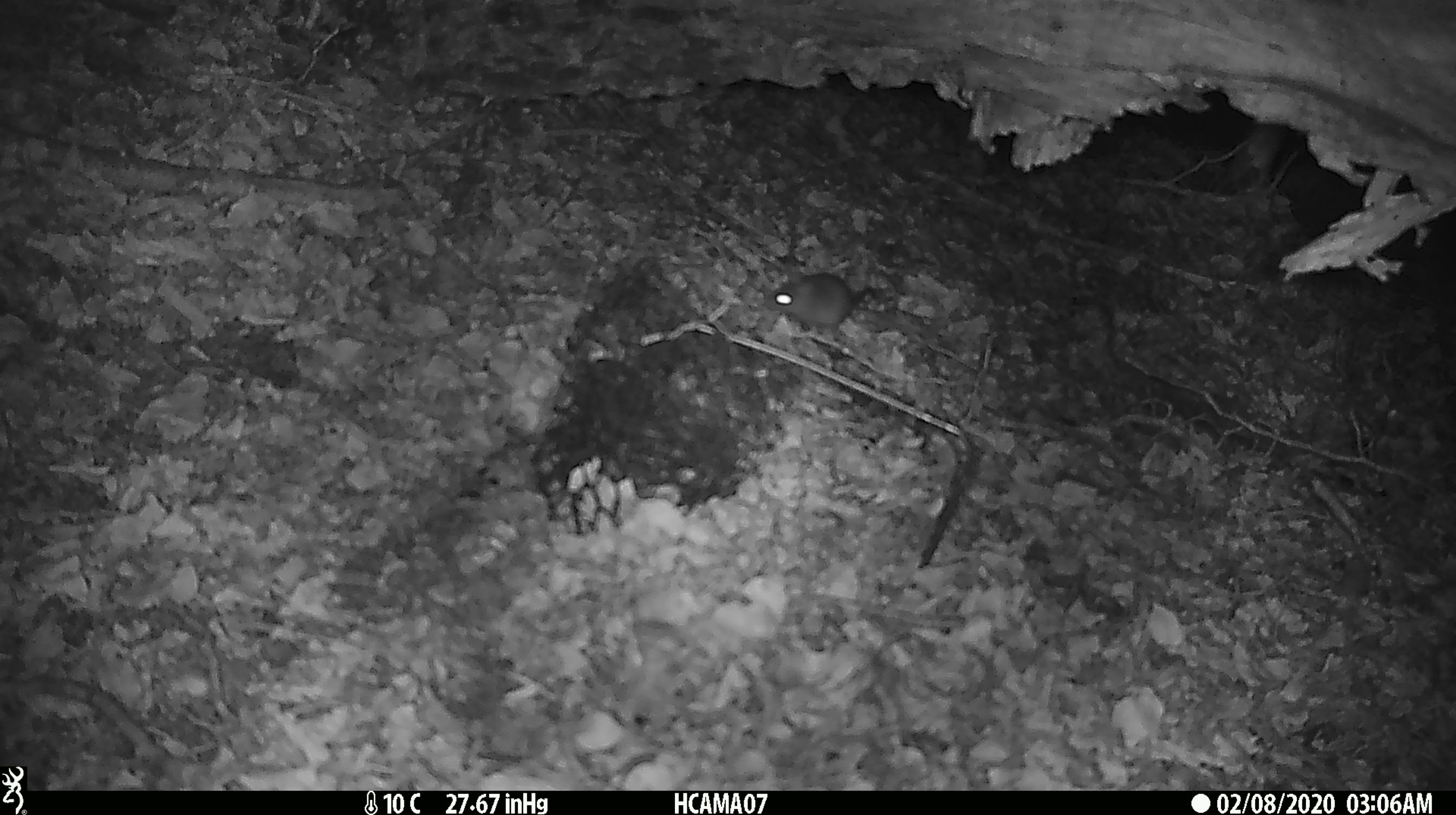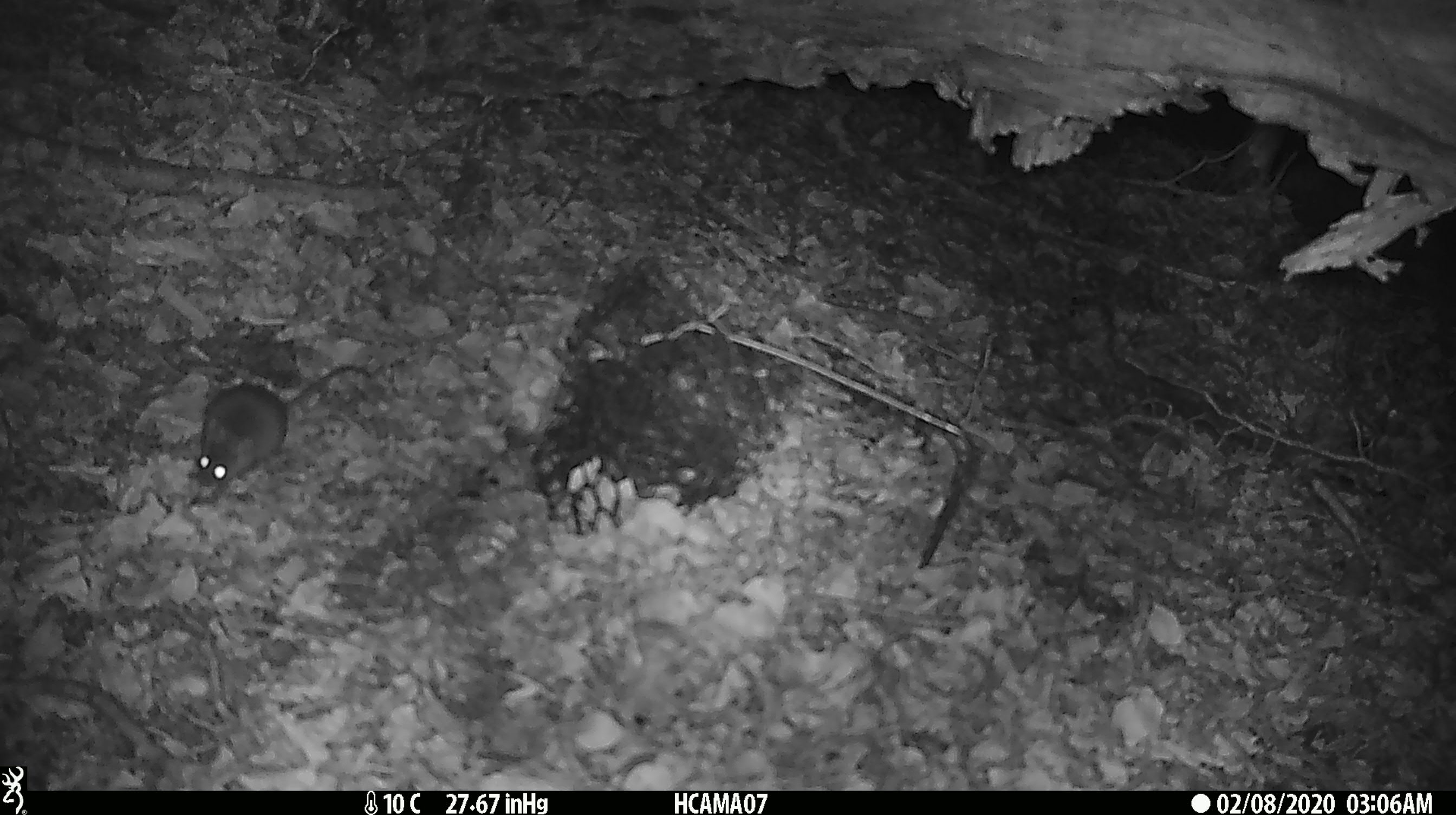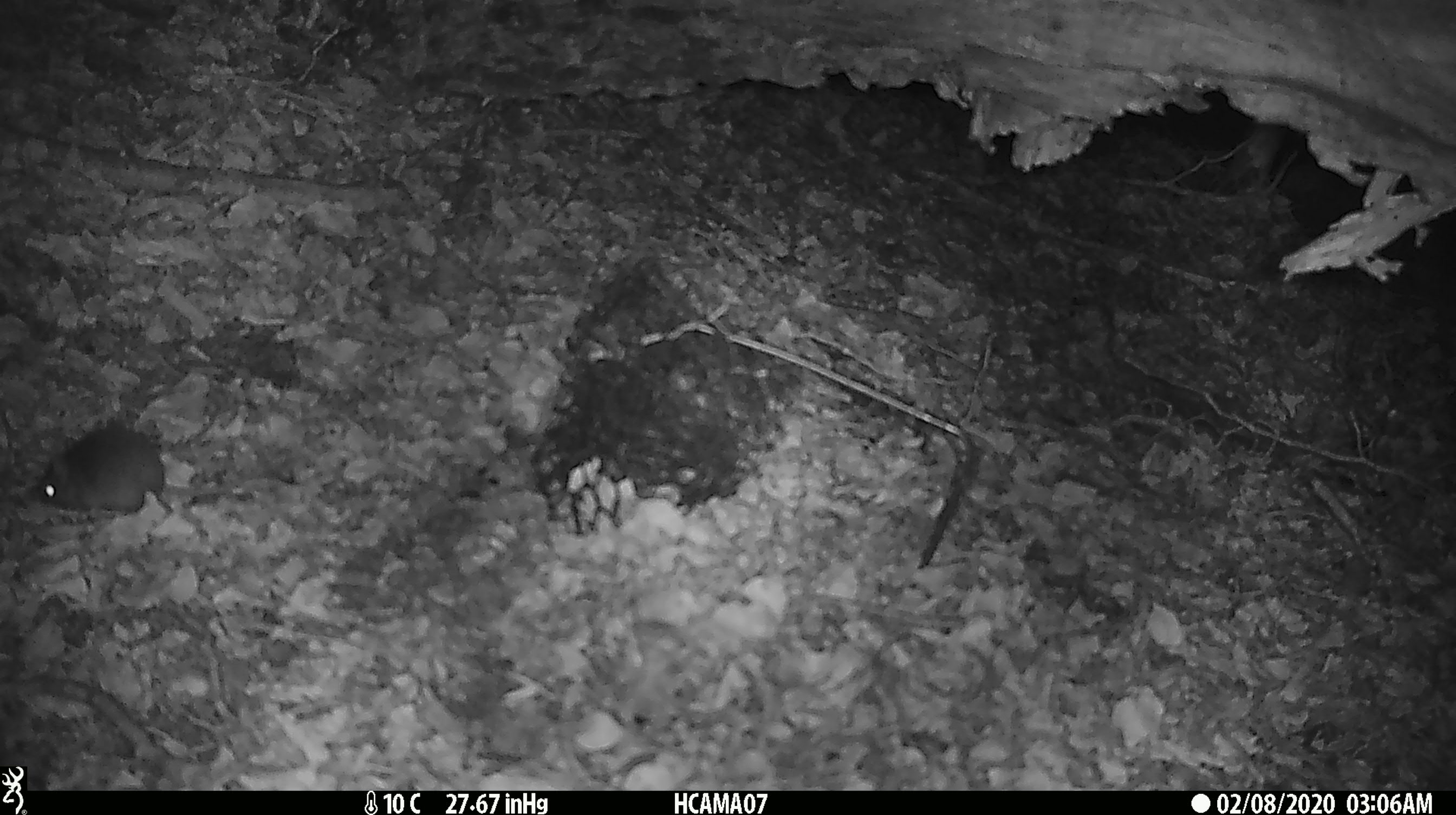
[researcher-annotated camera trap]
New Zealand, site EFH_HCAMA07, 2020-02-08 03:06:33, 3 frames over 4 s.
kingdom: Animalia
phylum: Chordata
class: Mammalia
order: Rodentia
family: Muridae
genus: Mus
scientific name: Mus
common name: mouse